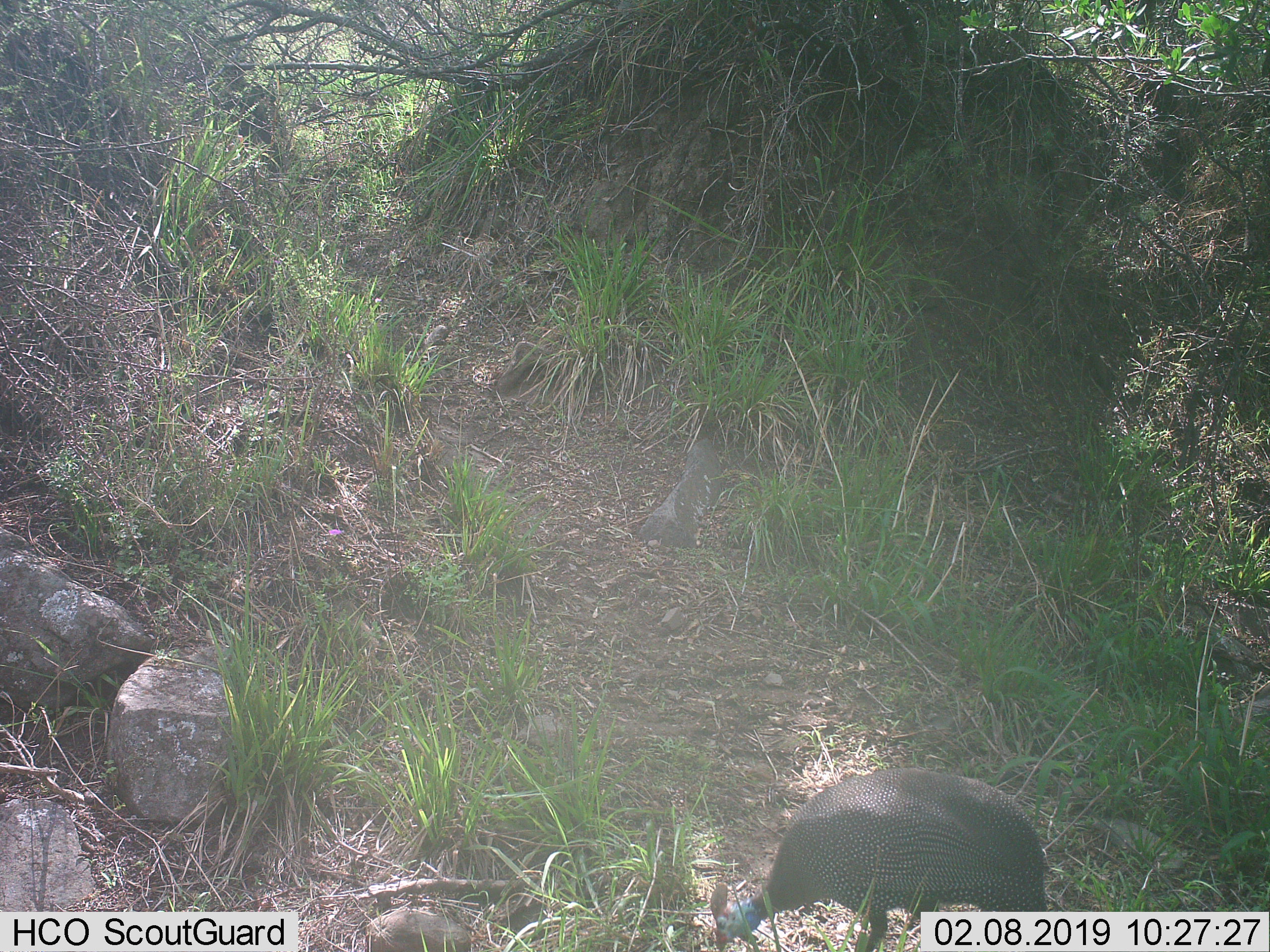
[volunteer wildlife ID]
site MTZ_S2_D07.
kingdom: Animalia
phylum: Chordata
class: Aves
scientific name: Aves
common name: bird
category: birdother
Birdother (bird) (Aves), count 1. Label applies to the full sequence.